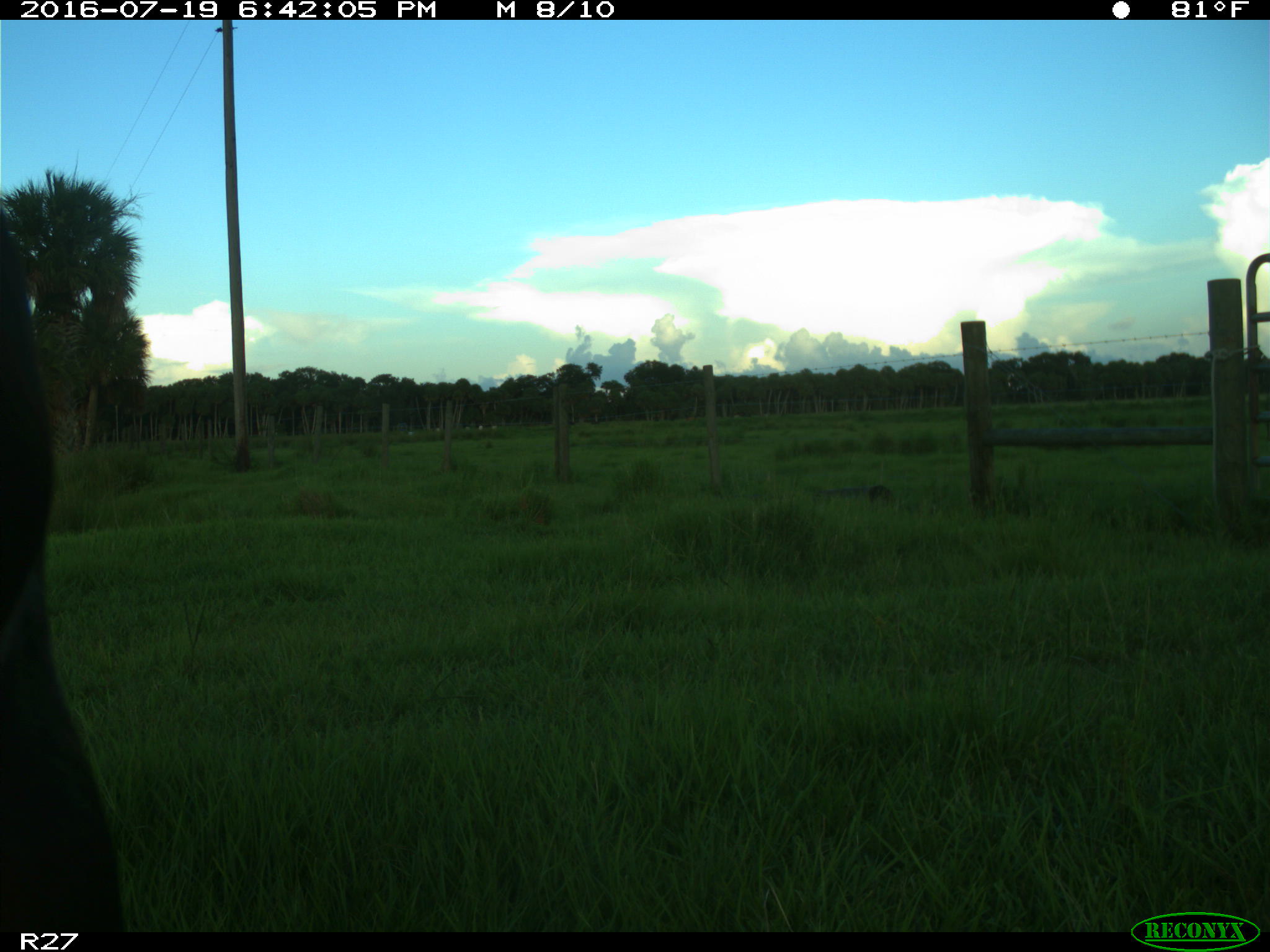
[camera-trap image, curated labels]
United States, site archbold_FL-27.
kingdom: Animalia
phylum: Chordata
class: Mammalia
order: Artiodactyla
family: Bovidae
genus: Bos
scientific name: Bos taurus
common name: domestic cow